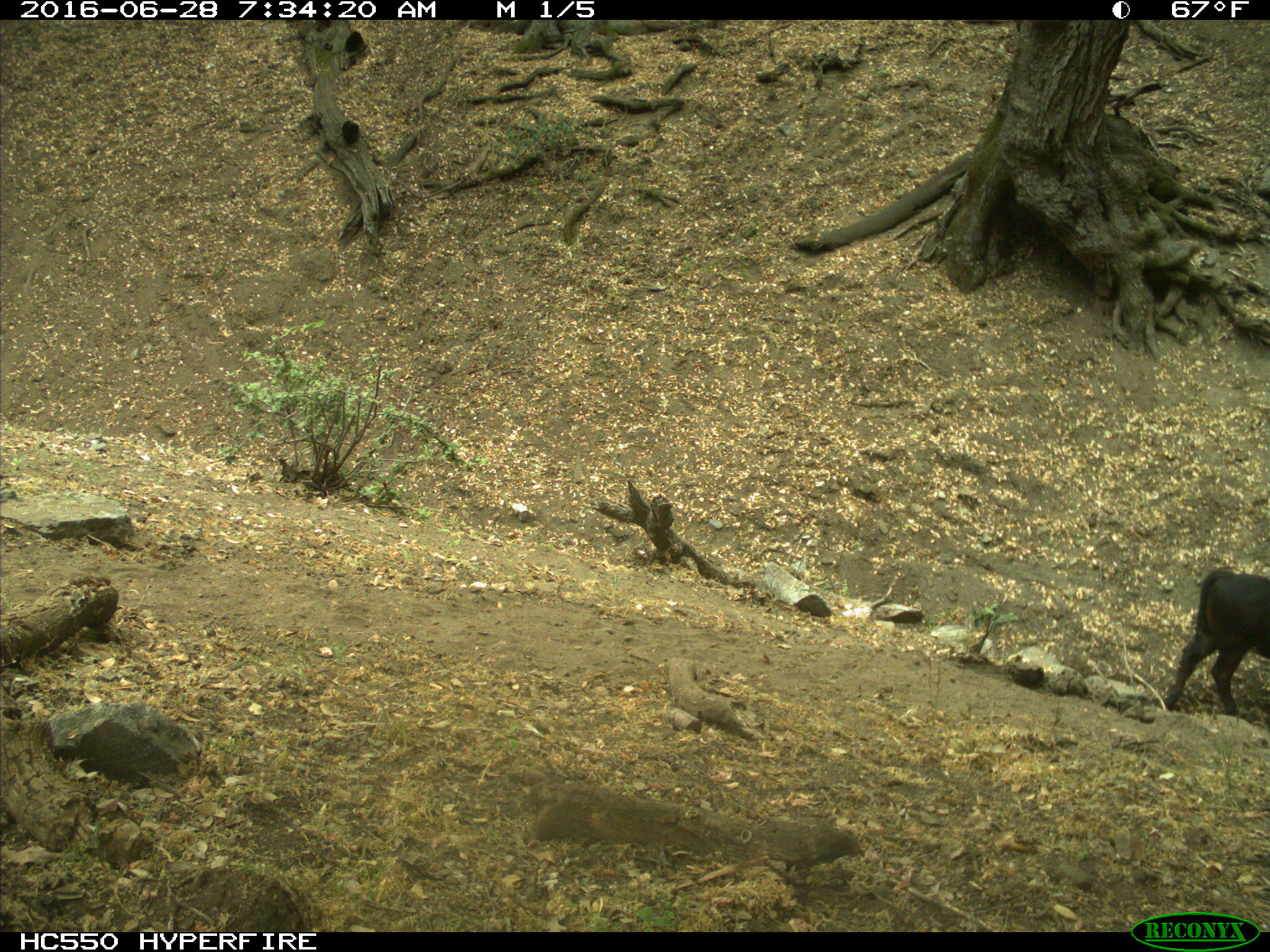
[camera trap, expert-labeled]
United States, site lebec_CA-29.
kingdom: Animalia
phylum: Chordata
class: Mammalia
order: Artiodactyla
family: Bovidae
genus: Bos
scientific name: Bos taurus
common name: domestic cow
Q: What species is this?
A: Bos taurus (domestic cow).